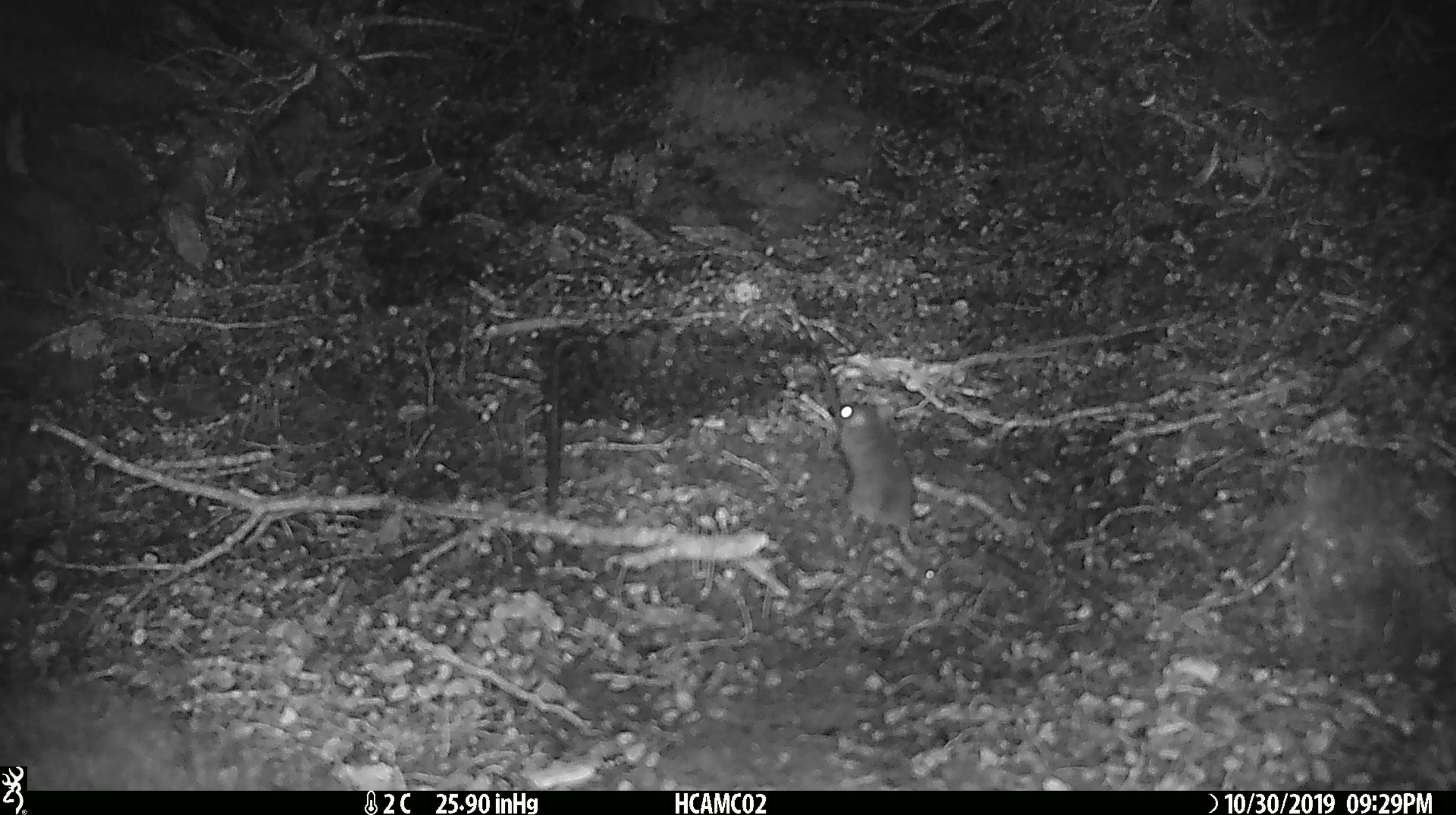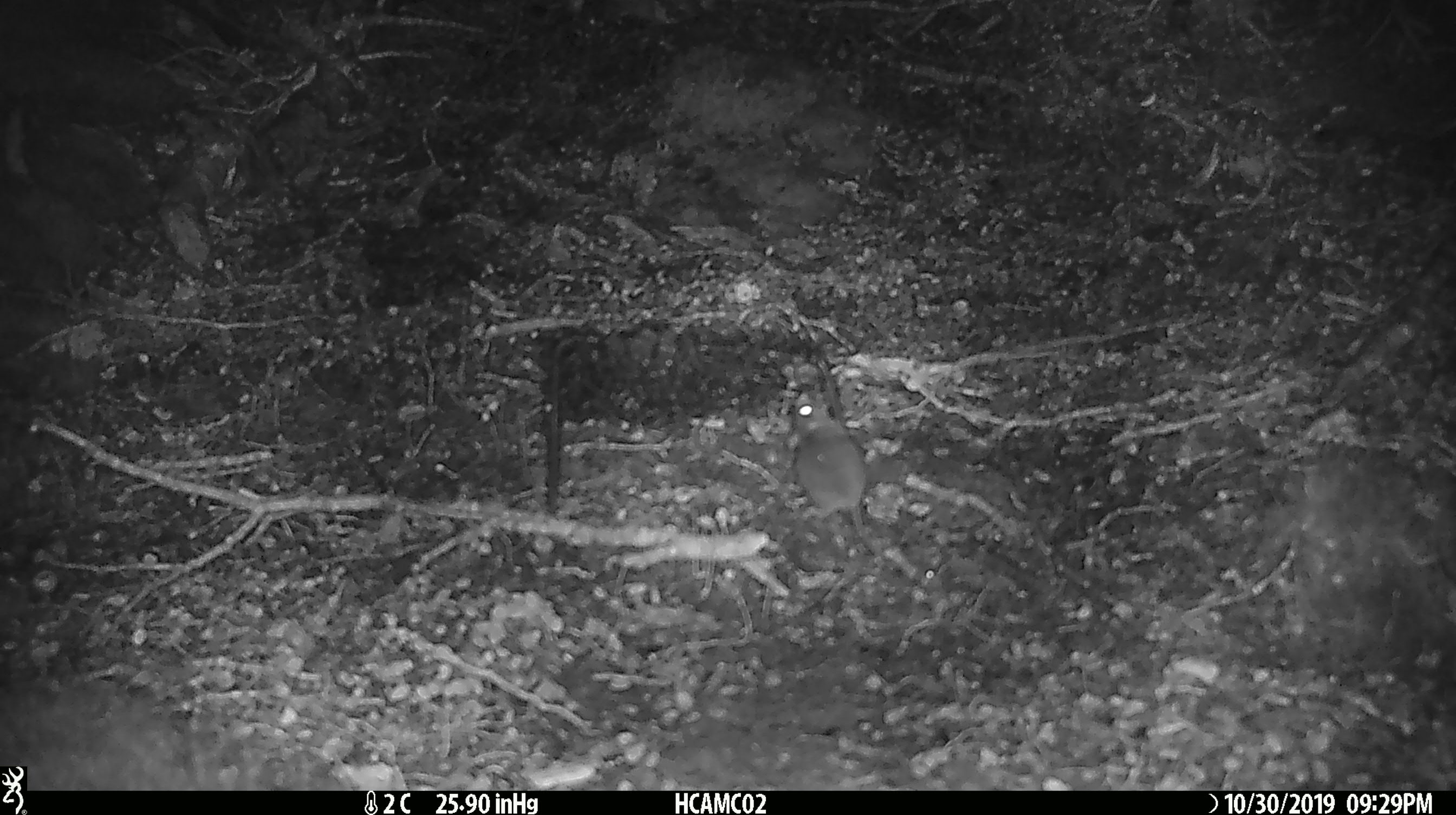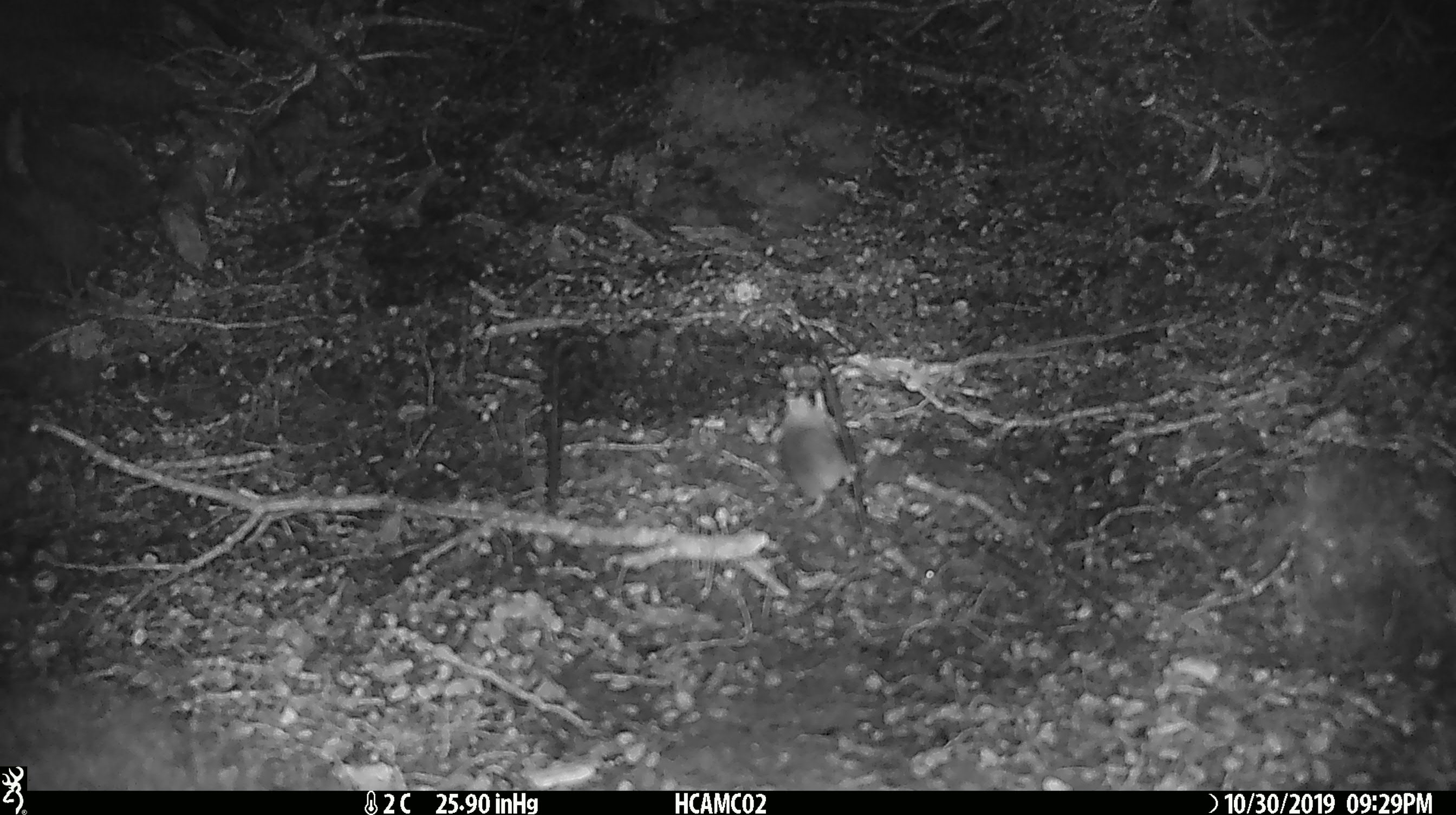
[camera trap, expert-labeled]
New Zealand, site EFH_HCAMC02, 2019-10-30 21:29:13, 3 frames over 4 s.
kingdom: Animalia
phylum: Chordata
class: Mammalia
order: Rodentia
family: Muridae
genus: Mus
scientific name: Mus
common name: mouse